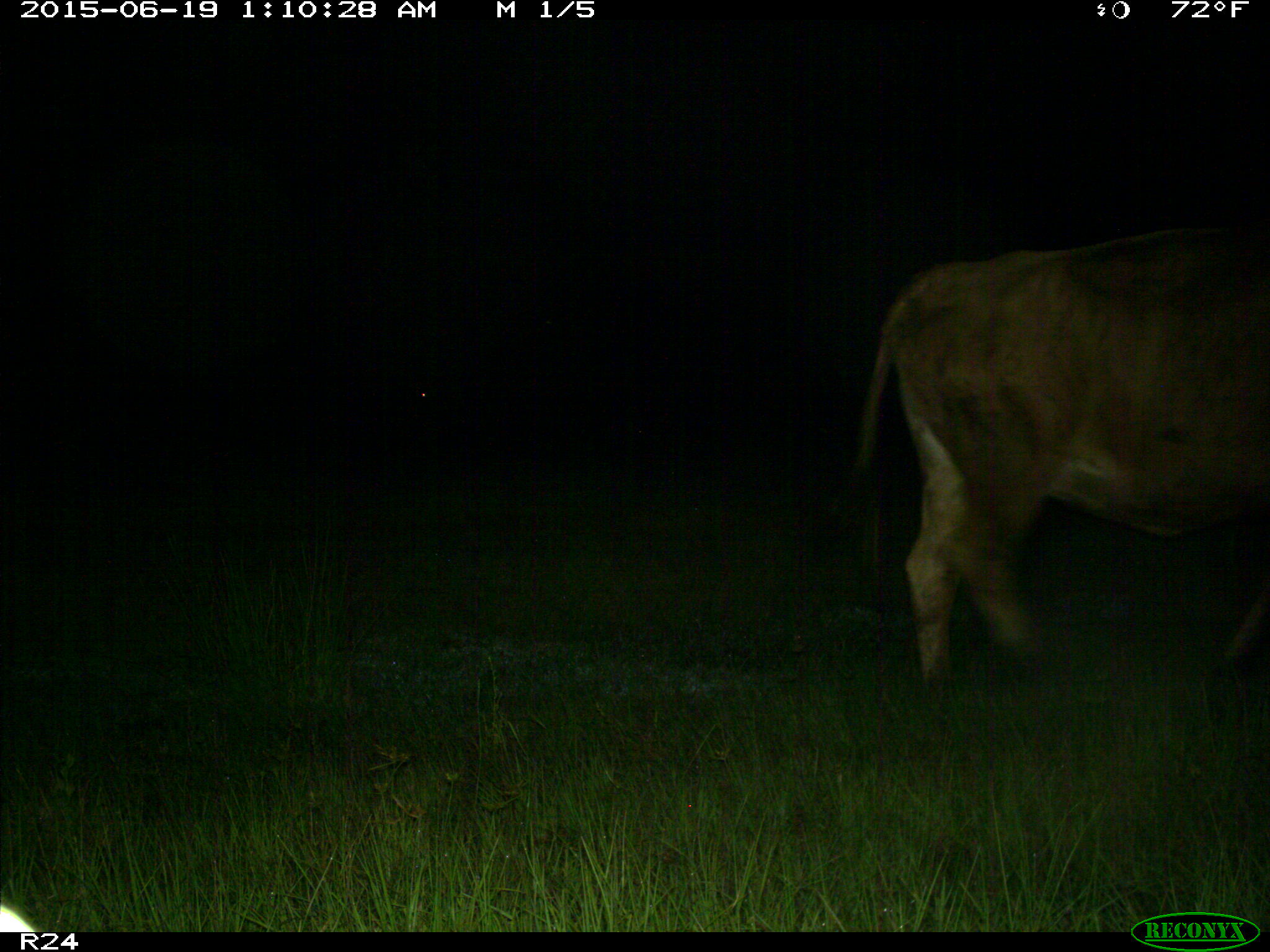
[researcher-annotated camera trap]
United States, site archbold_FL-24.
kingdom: Animalia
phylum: Chordata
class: Mammalia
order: Artiodactyla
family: Bovidae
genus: Bos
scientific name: Bos taurus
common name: domestic cow